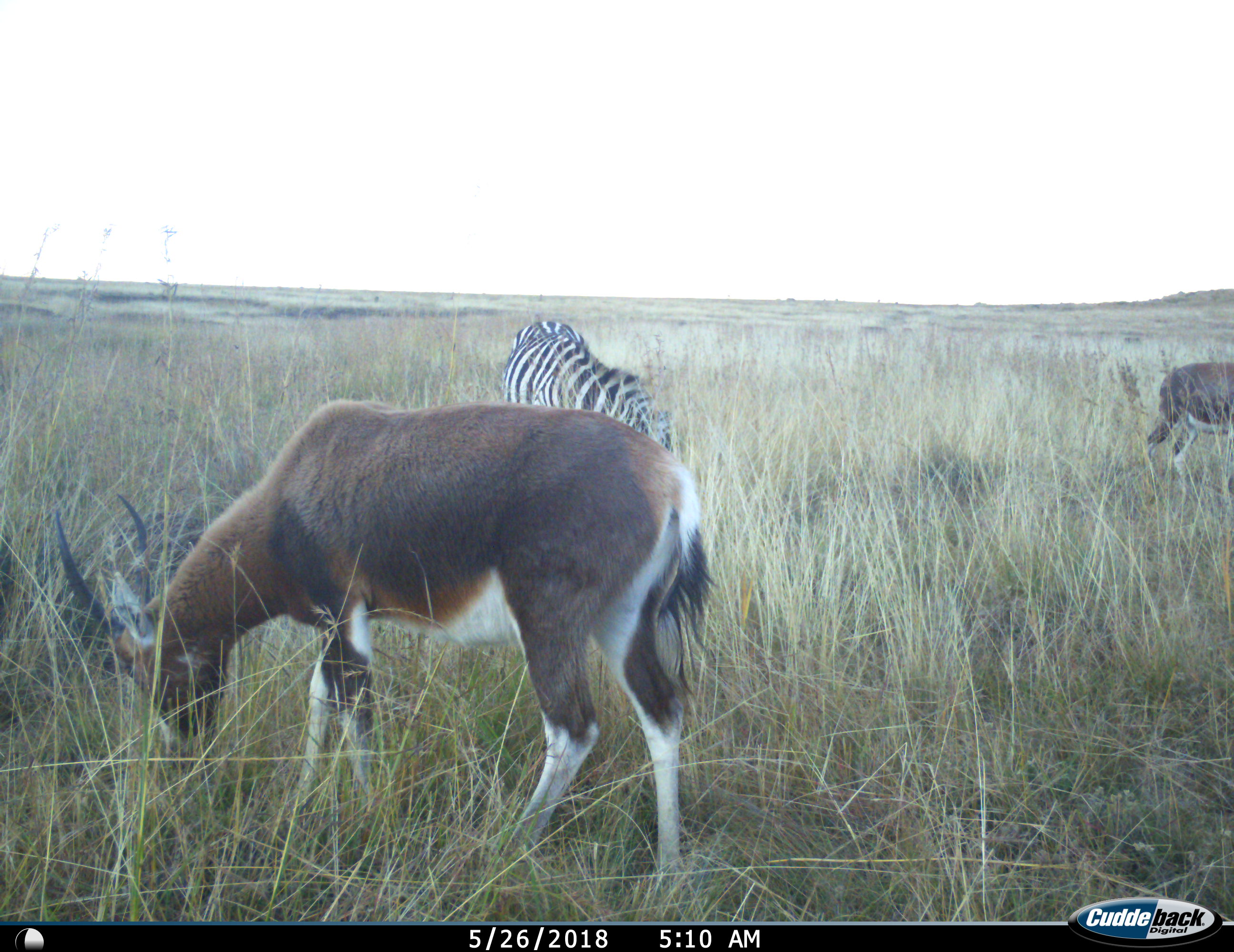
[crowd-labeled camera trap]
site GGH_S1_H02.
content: unidentified animal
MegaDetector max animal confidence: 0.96